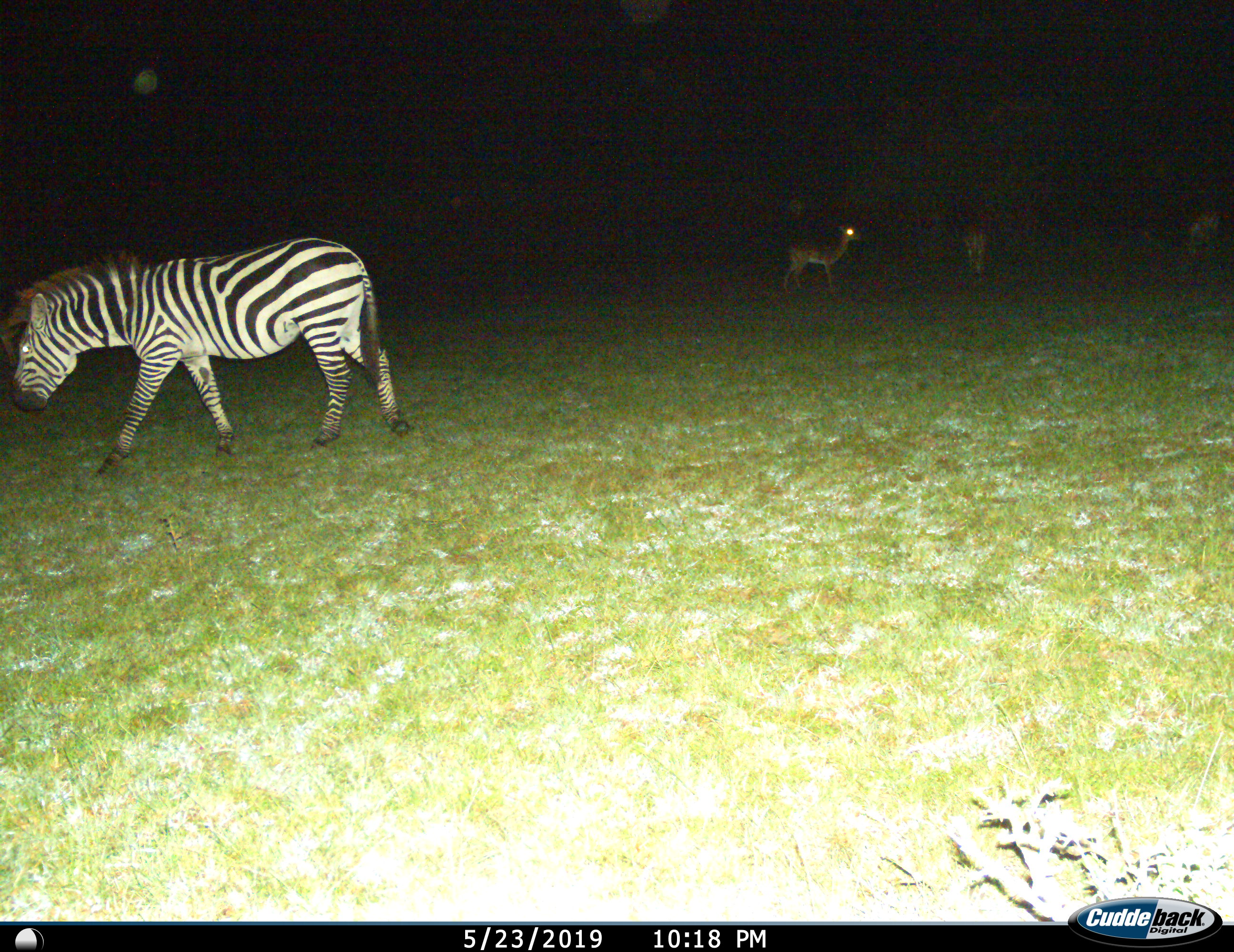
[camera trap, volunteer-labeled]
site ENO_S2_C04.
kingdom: Animalia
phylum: Chordata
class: Mammalia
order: Artiodactyla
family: Bovidae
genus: Aepyceros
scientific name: Aepyceros melampus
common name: impala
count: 3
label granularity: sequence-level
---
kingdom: Animalia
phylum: Chordata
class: Mammalia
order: Perissodactyla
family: Equidae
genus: Equus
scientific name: Equus quagga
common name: plains zebra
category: zebraplains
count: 1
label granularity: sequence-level